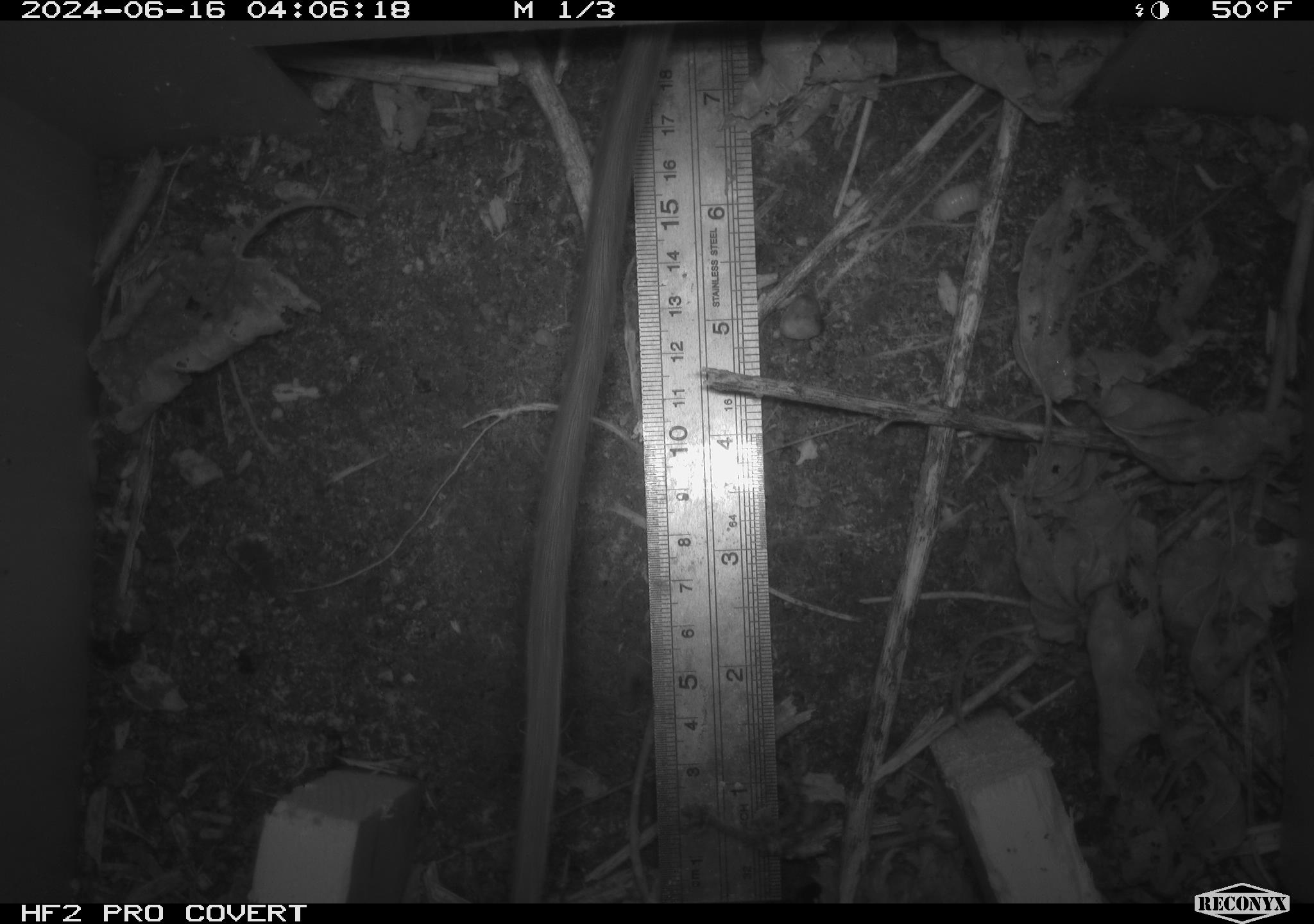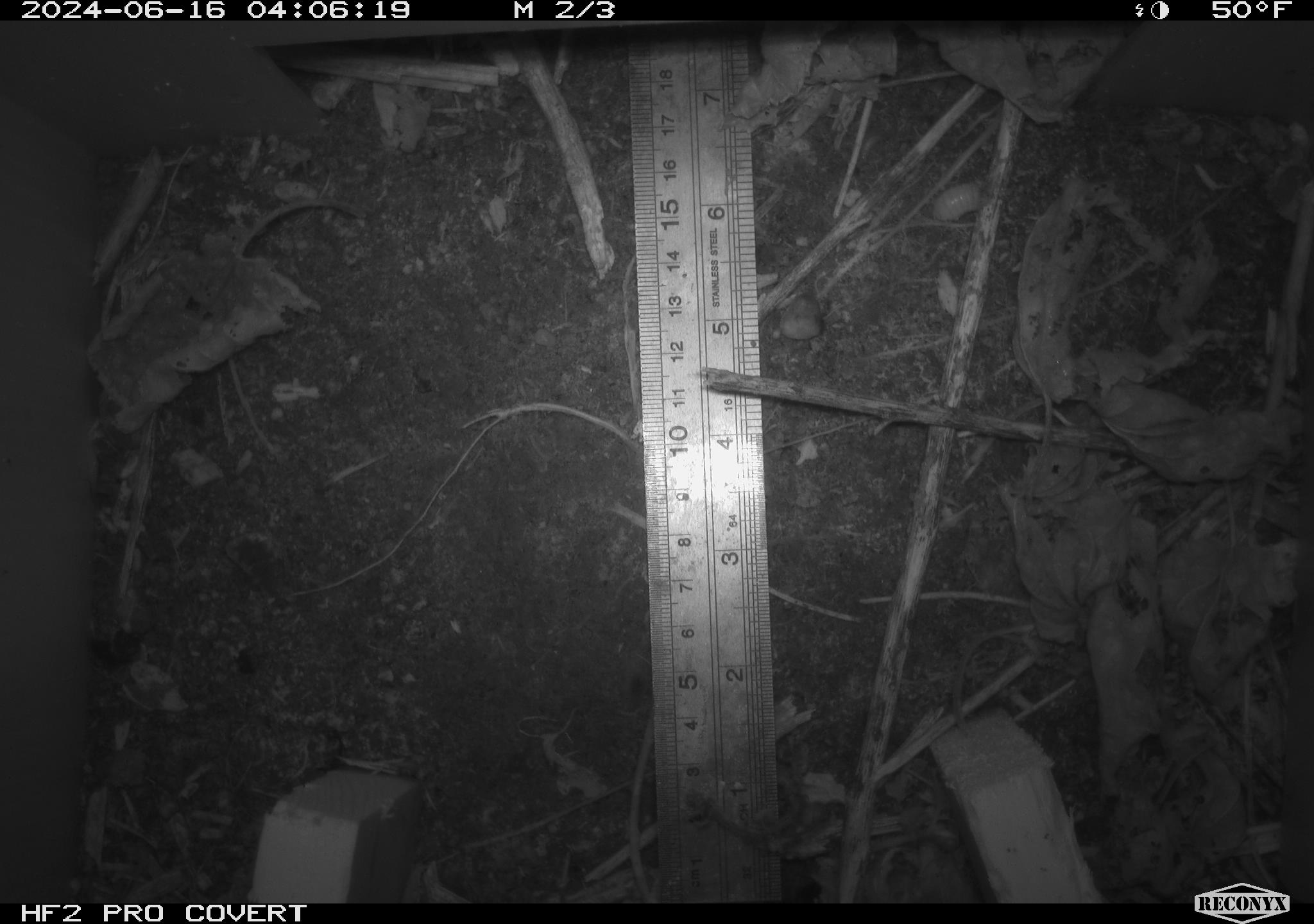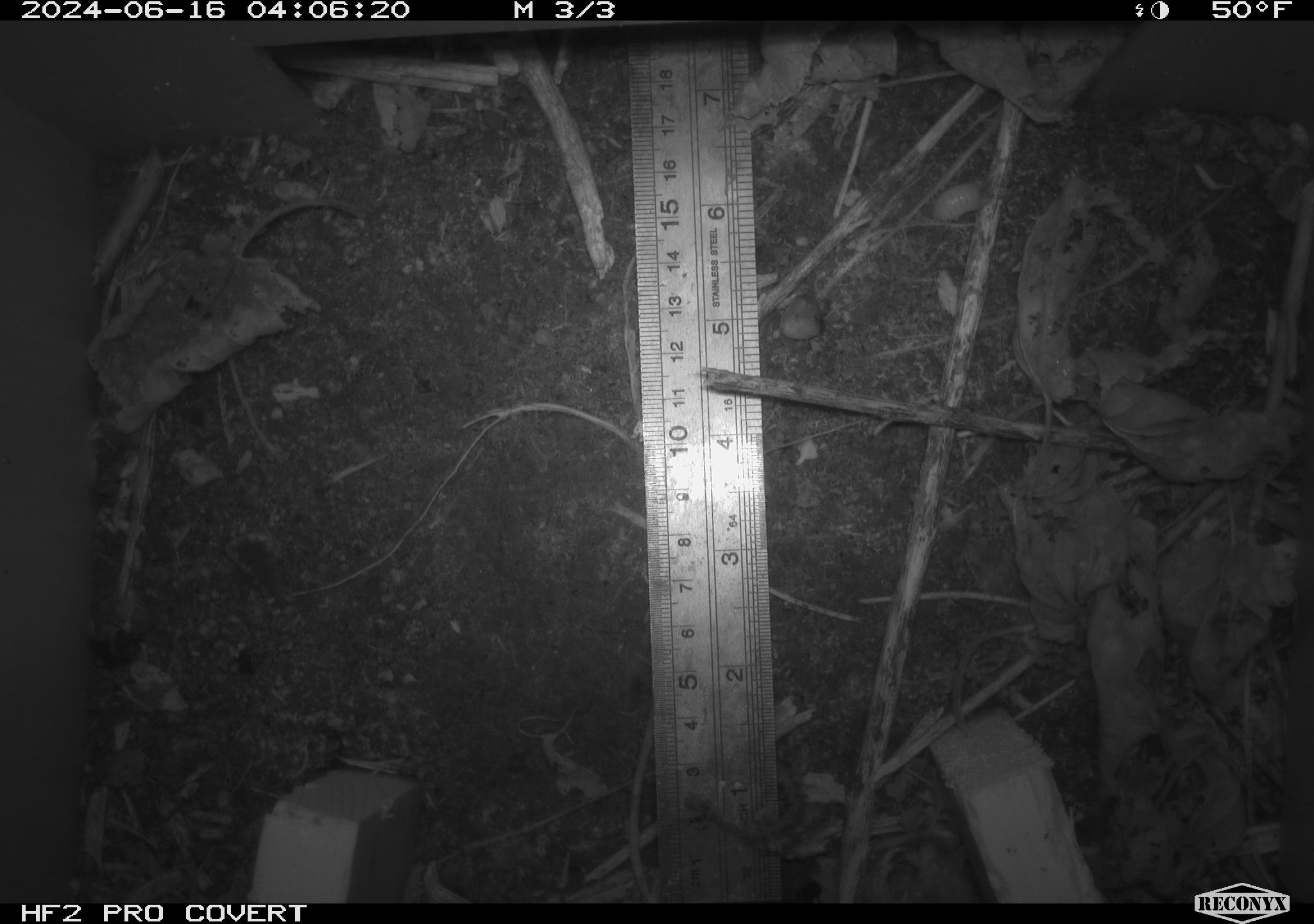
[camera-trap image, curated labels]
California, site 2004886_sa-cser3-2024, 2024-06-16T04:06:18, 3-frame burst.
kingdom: Animalia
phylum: Chordata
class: Mammalia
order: Rodentia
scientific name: Rodentia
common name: rodent